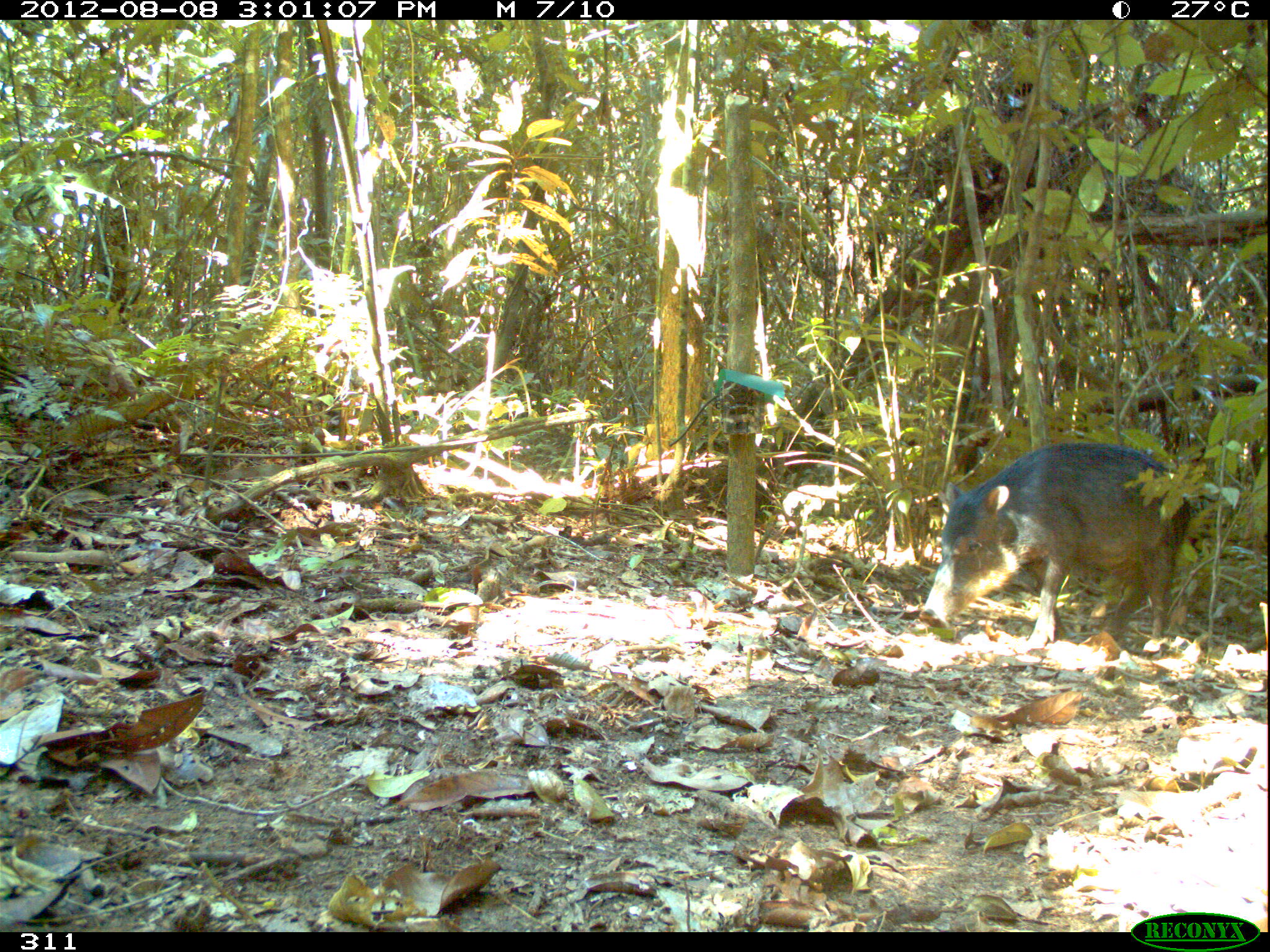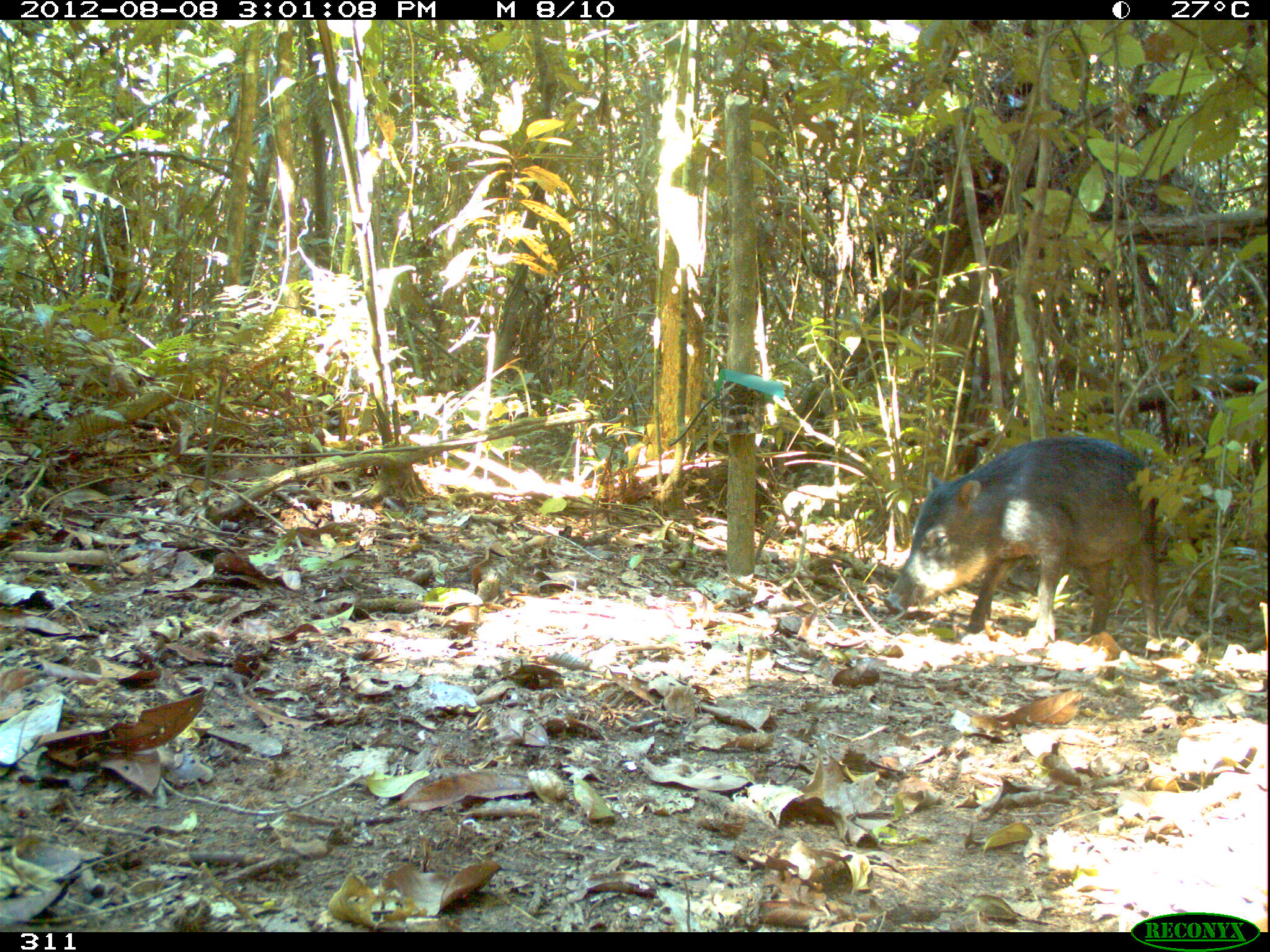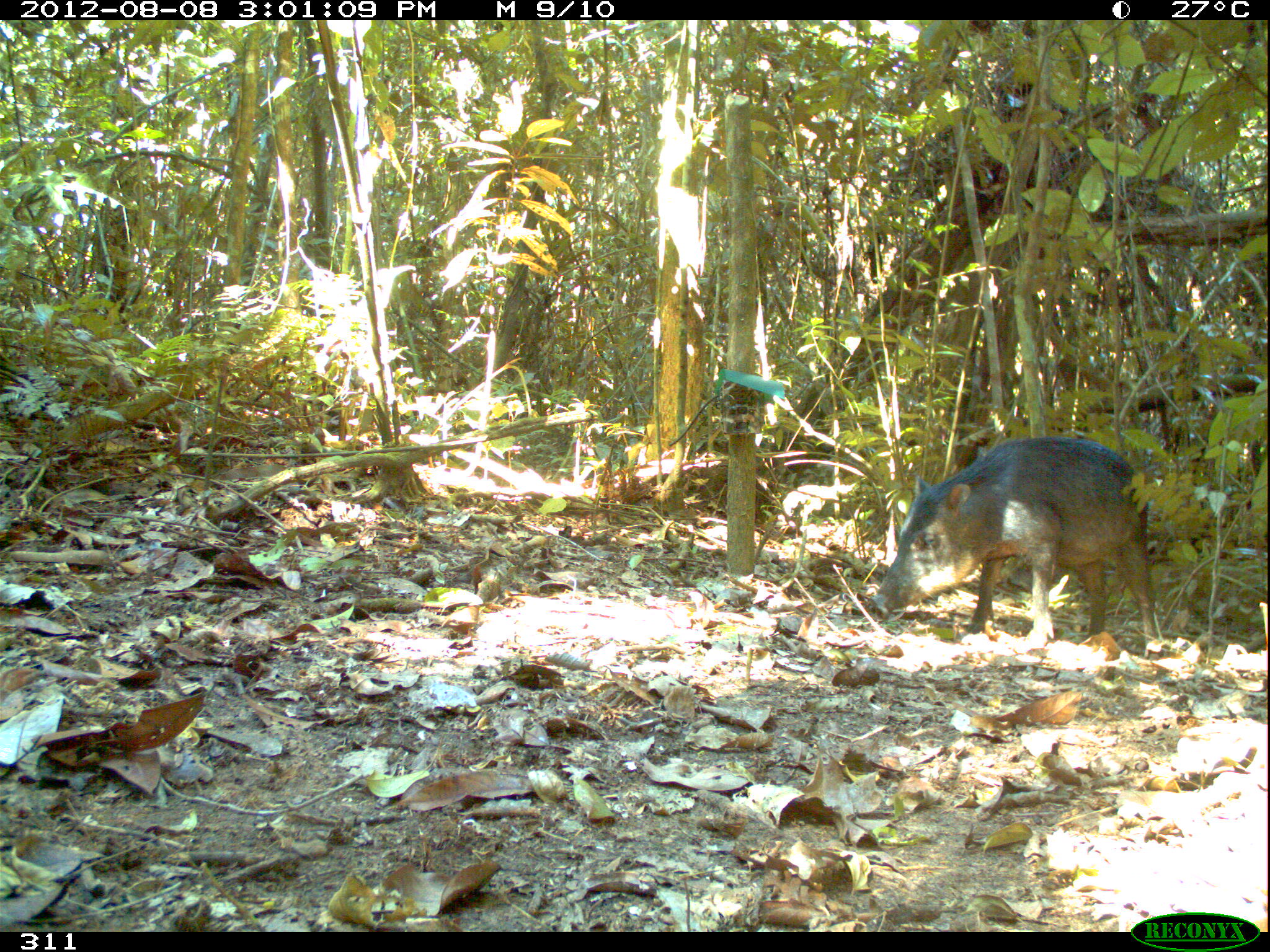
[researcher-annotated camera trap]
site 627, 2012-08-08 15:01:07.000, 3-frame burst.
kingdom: Animalia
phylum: Chordata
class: Mammalia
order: Artiodactyla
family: Tayassuidae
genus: Tayassu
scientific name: Tayassu pecari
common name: white-lipped peccary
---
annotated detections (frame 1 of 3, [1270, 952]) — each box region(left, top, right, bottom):
tayassu pecari: region(918, 442, 1189, 656)